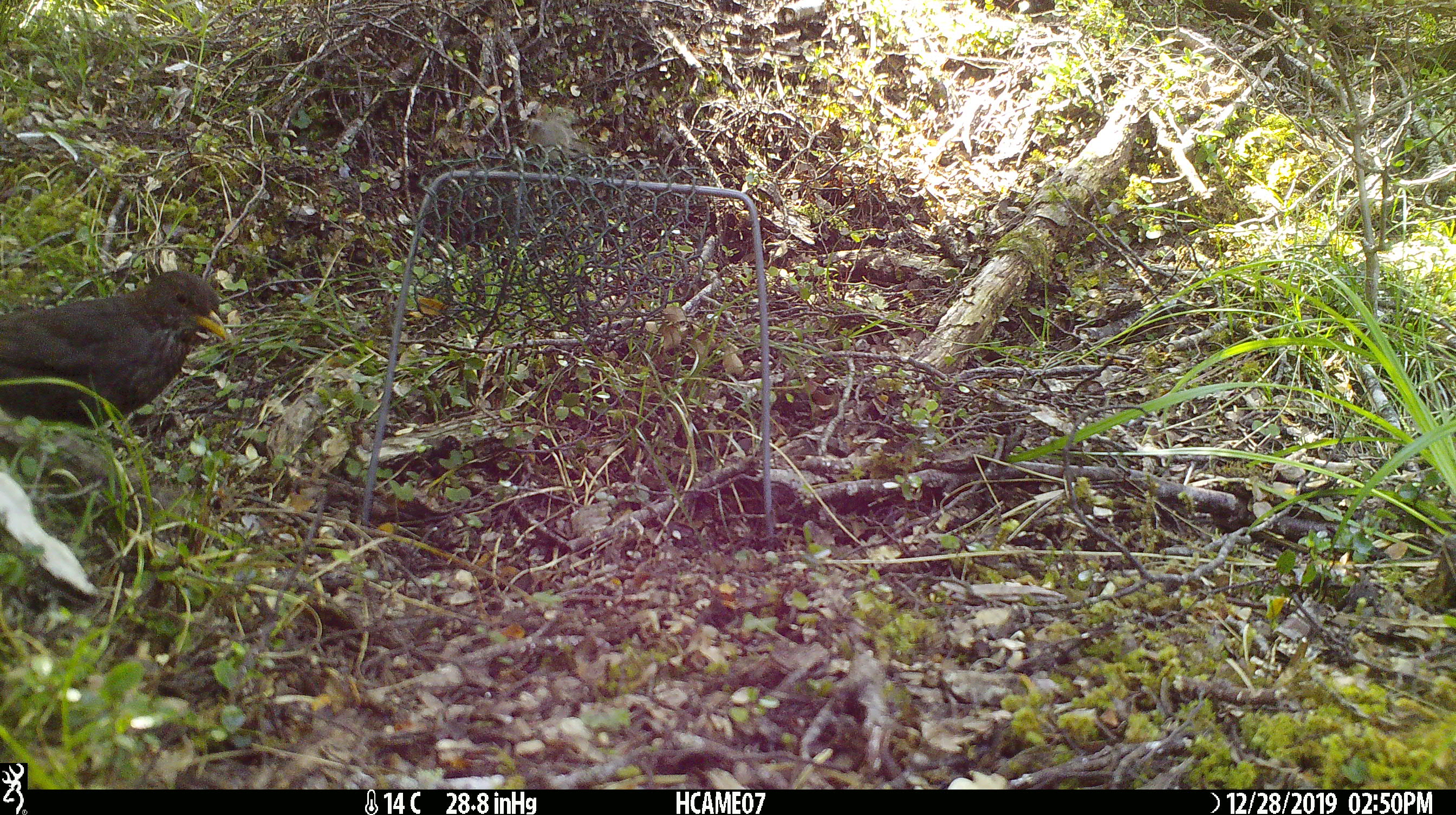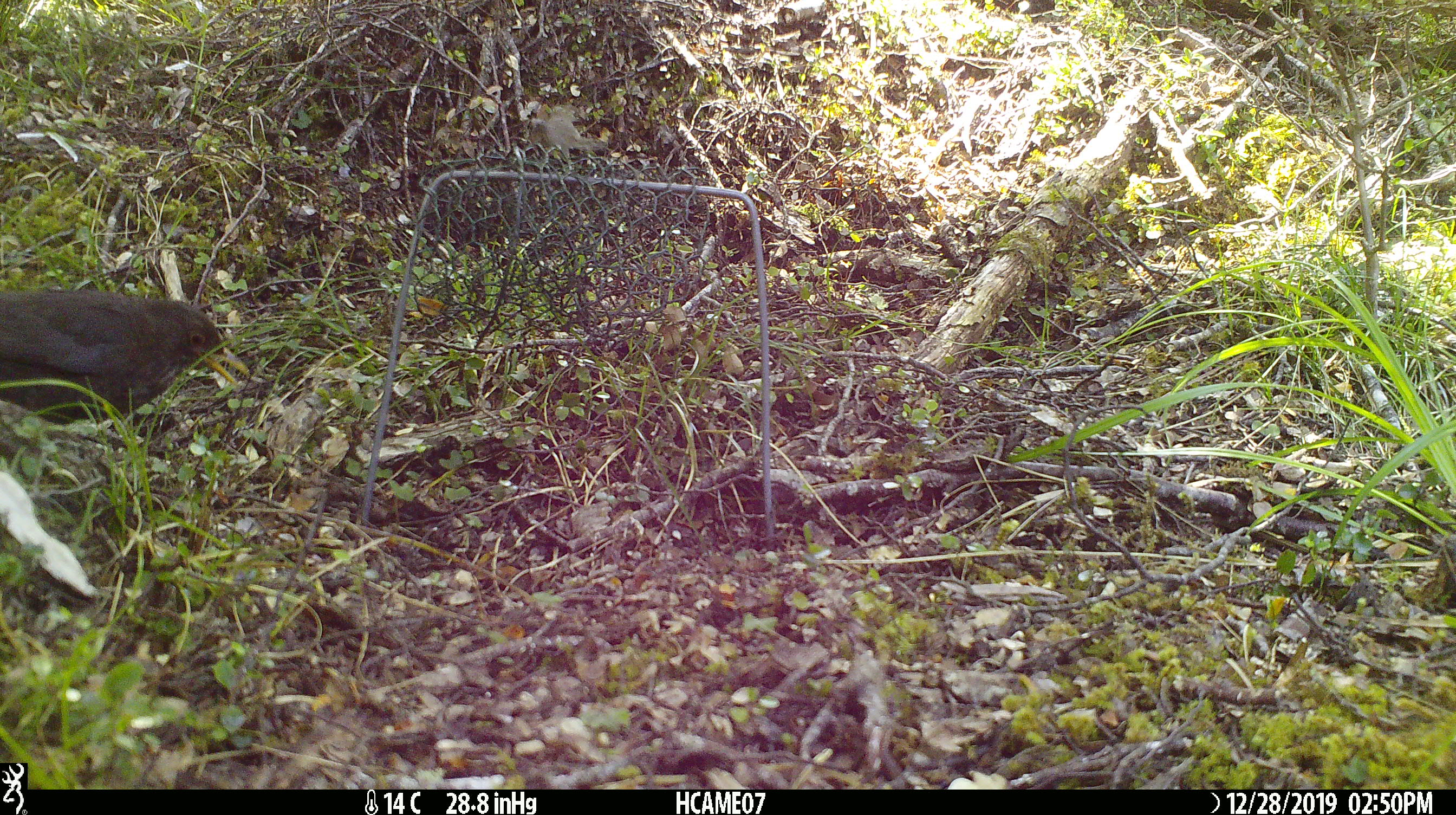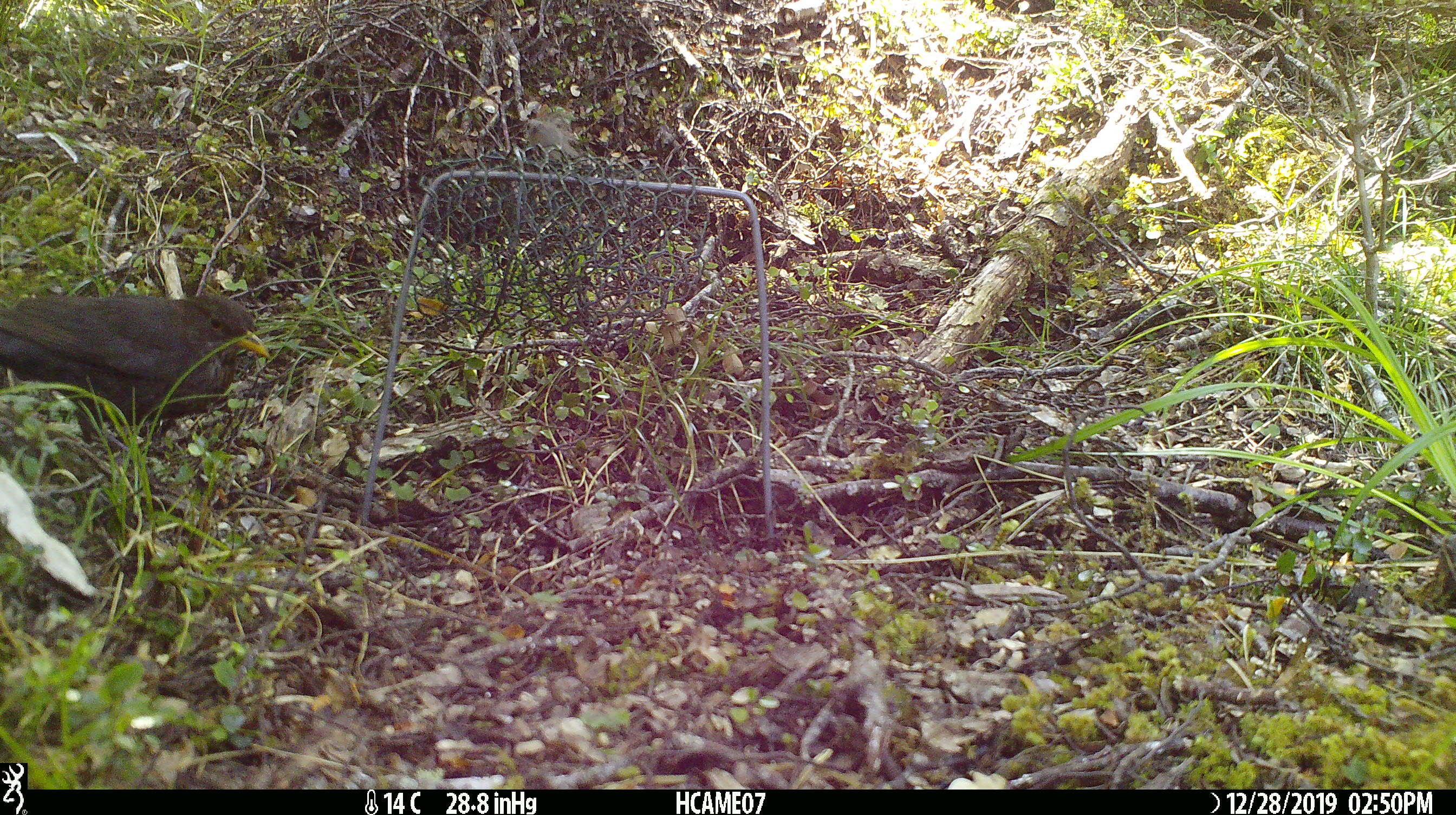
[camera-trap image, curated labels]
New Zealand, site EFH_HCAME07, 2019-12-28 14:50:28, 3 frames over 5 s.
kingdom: Animalia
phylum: Chordata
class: Aves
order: Passeriformes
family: Turdidae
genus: Turdus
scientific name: Turdus merula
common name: eurasian blackbird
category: blackbird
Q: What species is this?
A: Blackbird (eurasian blackbird) (Turdus merula).